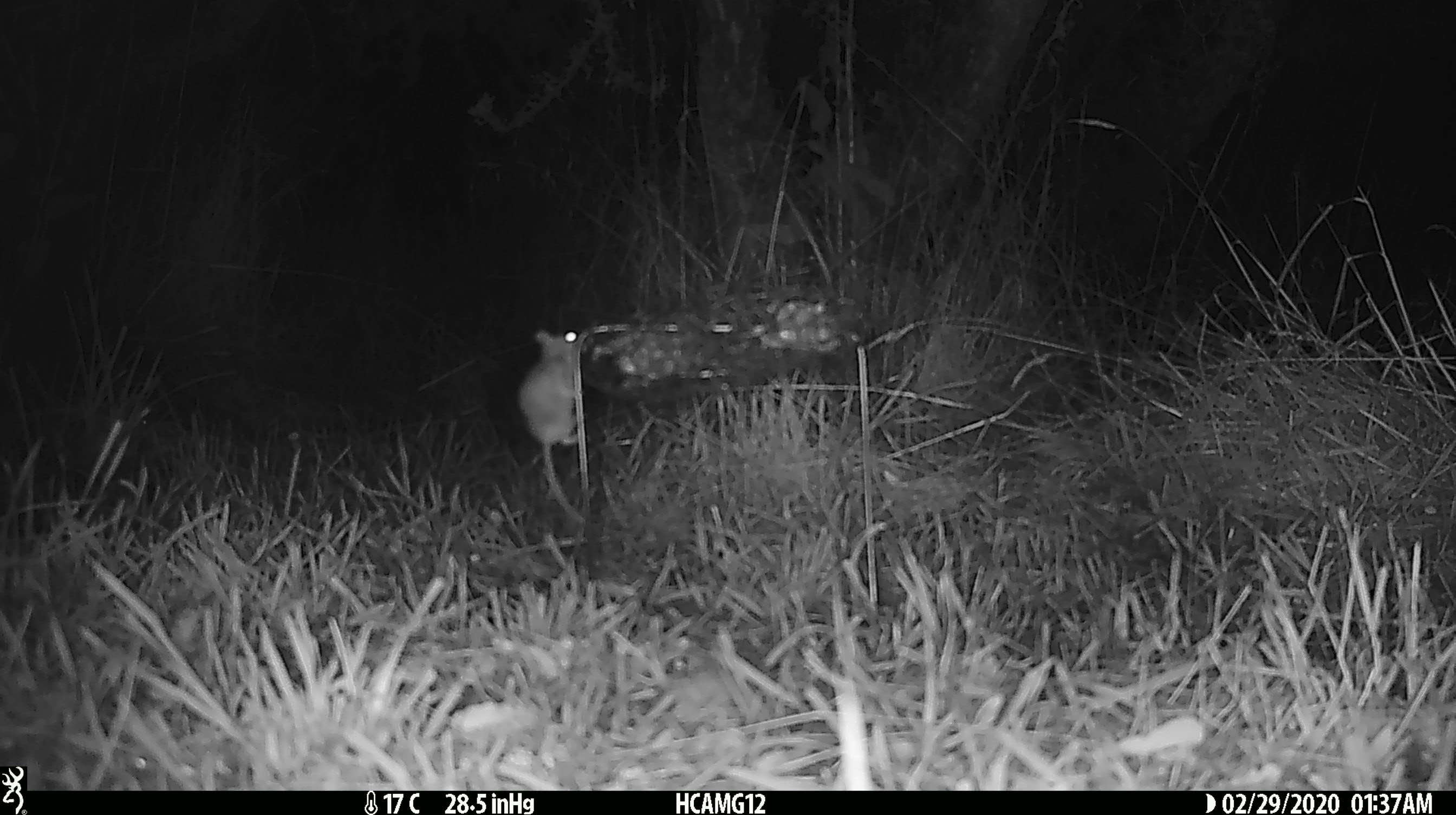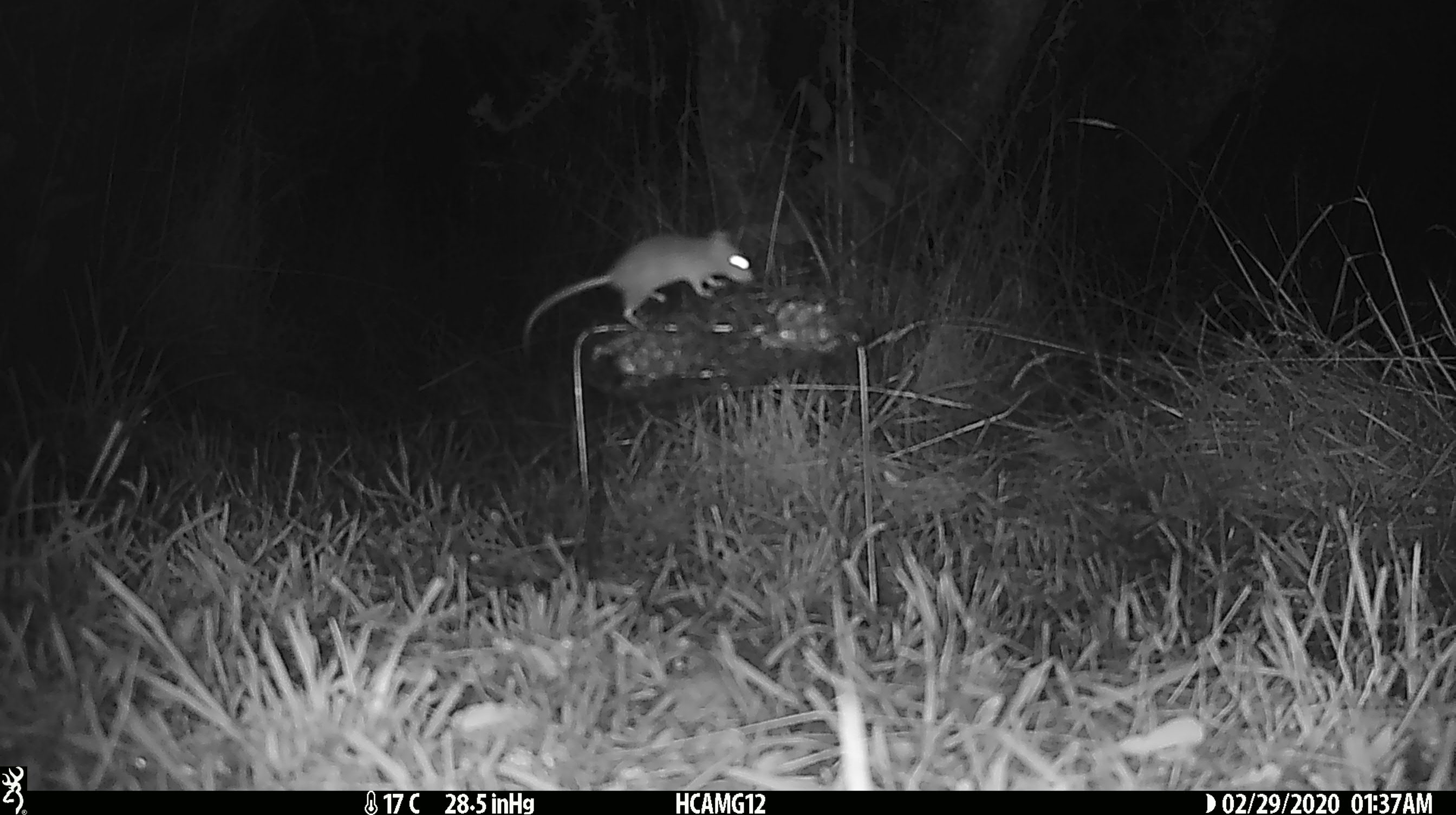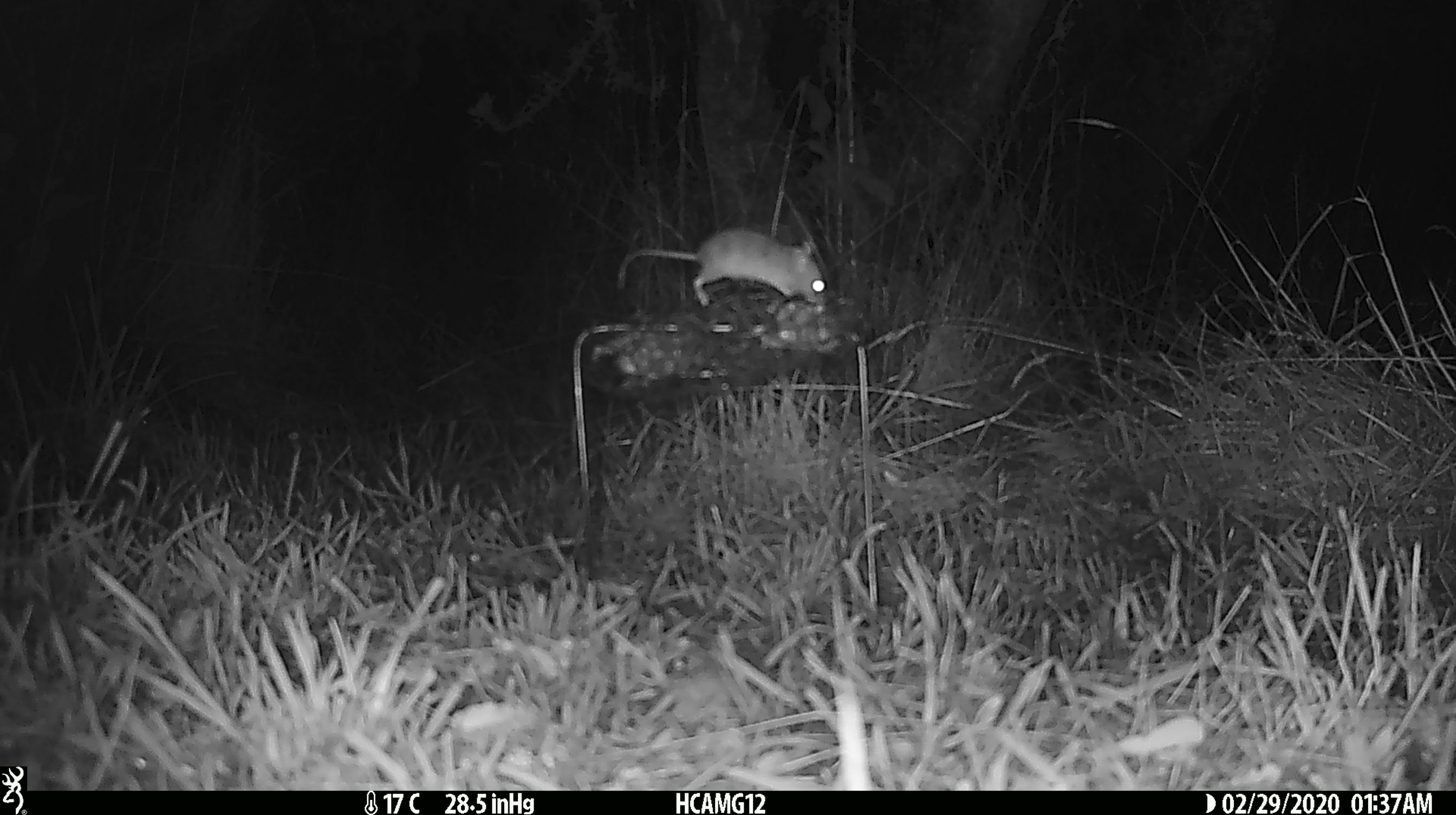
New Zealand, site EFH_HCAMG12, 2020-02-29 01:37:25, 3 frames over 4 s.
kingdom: Animalia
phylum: Chordata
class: Mammalia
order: Rodentia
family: Muridae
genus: Mus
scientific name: Mus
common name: mouse